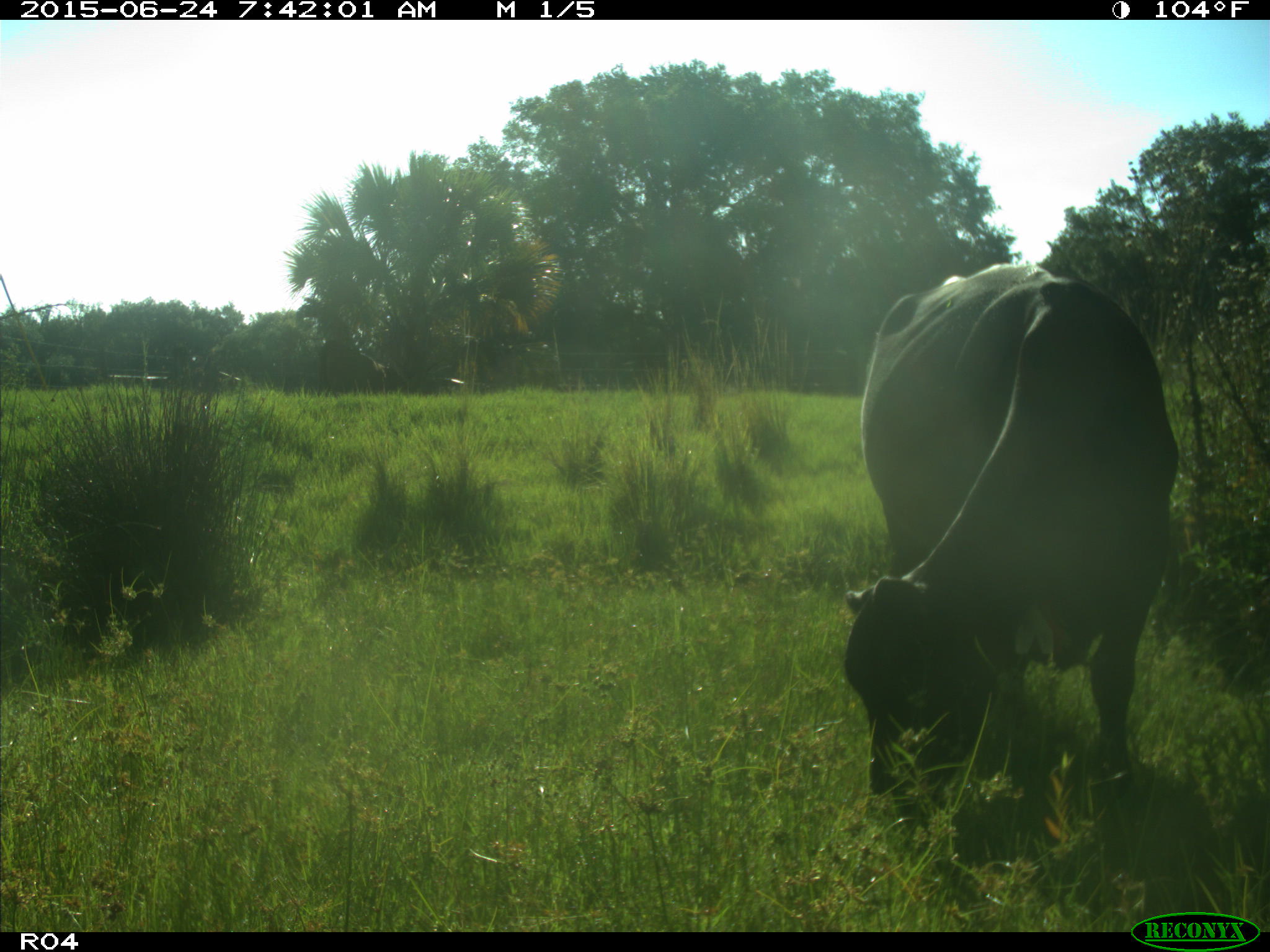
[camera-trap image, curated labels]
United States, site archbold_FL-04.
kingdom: Animalia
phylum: Chordata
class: Mammalia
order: Artiodactyla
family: Bovidae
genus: Bos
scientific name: Bos taurus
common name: domestic cow